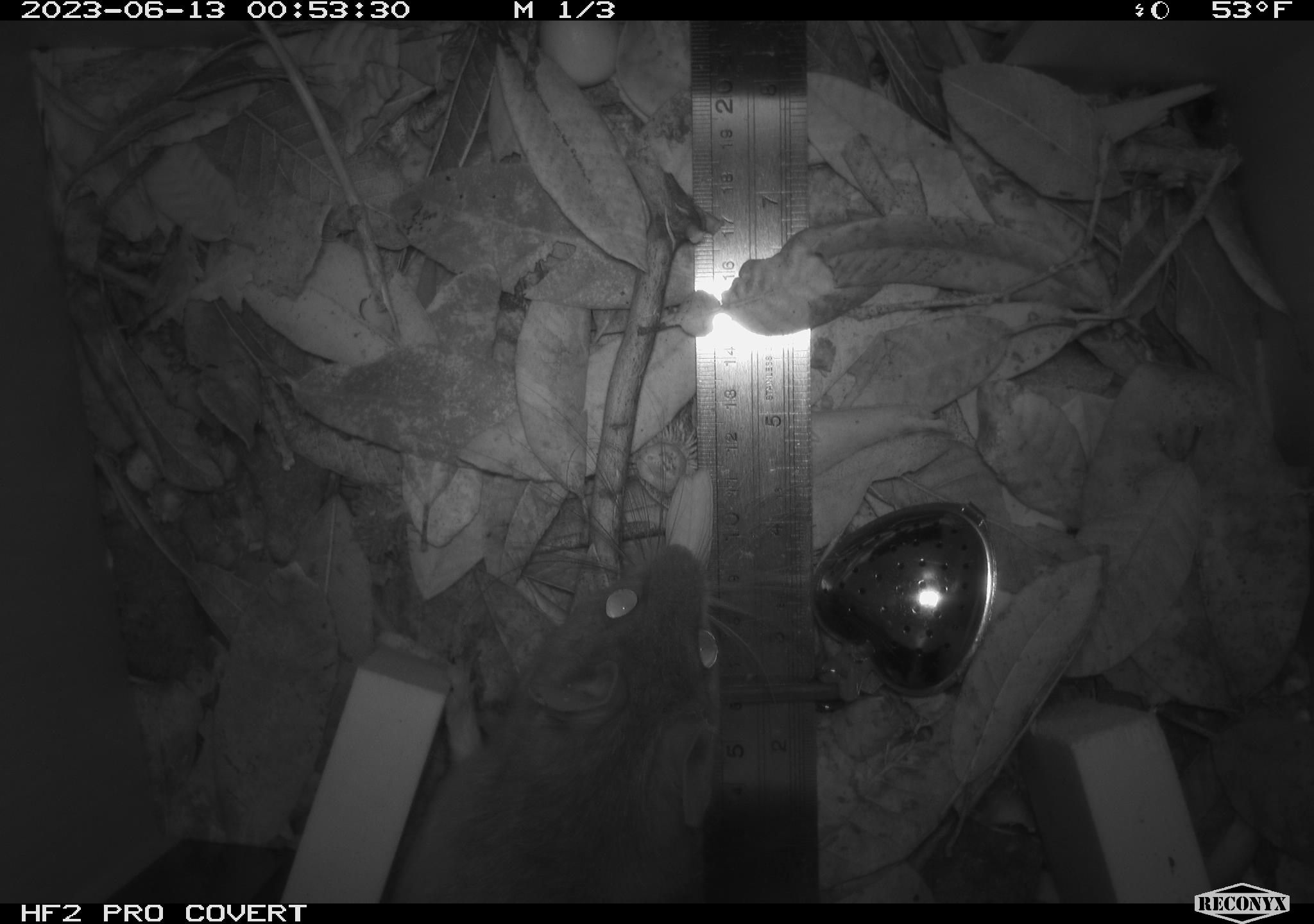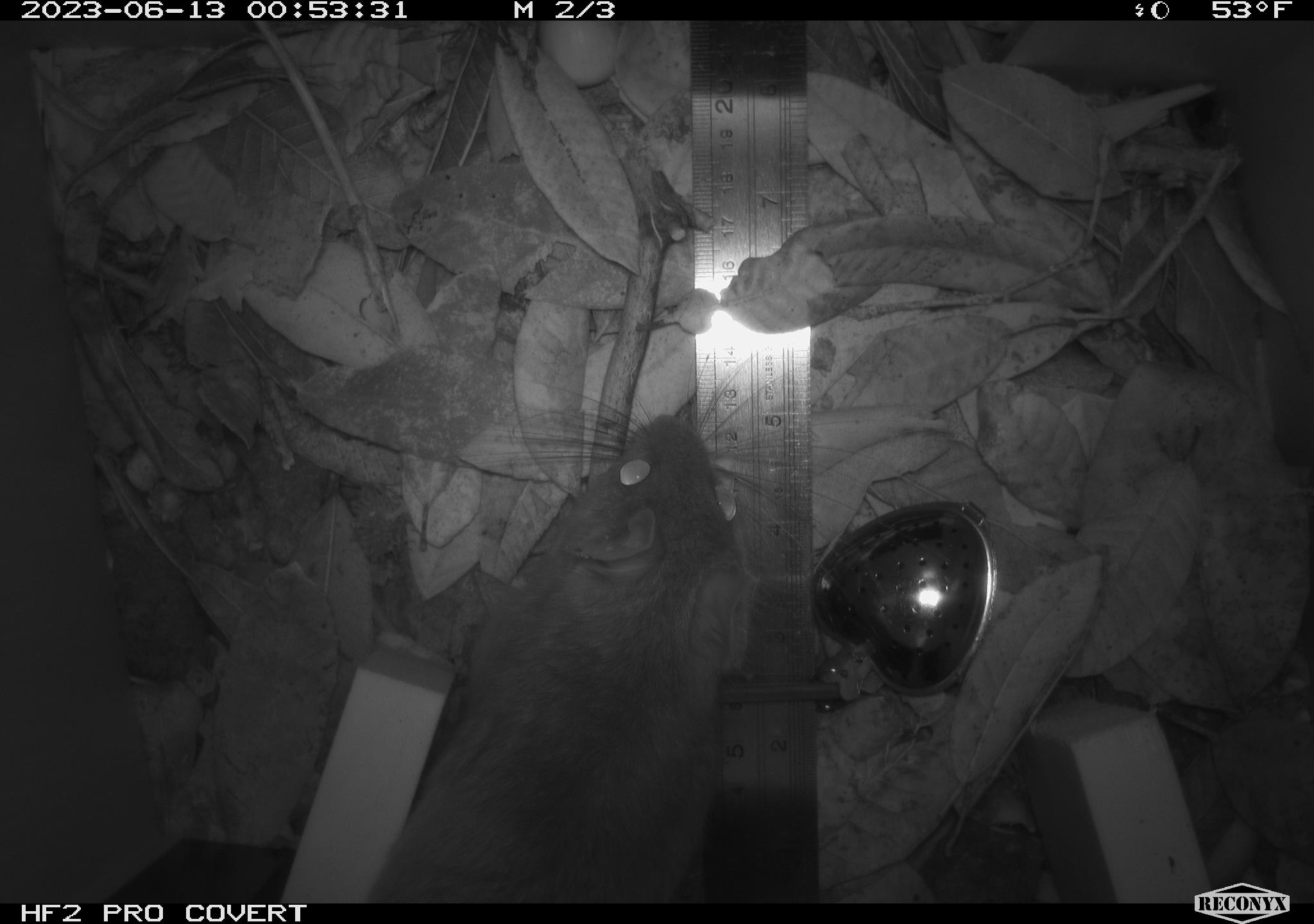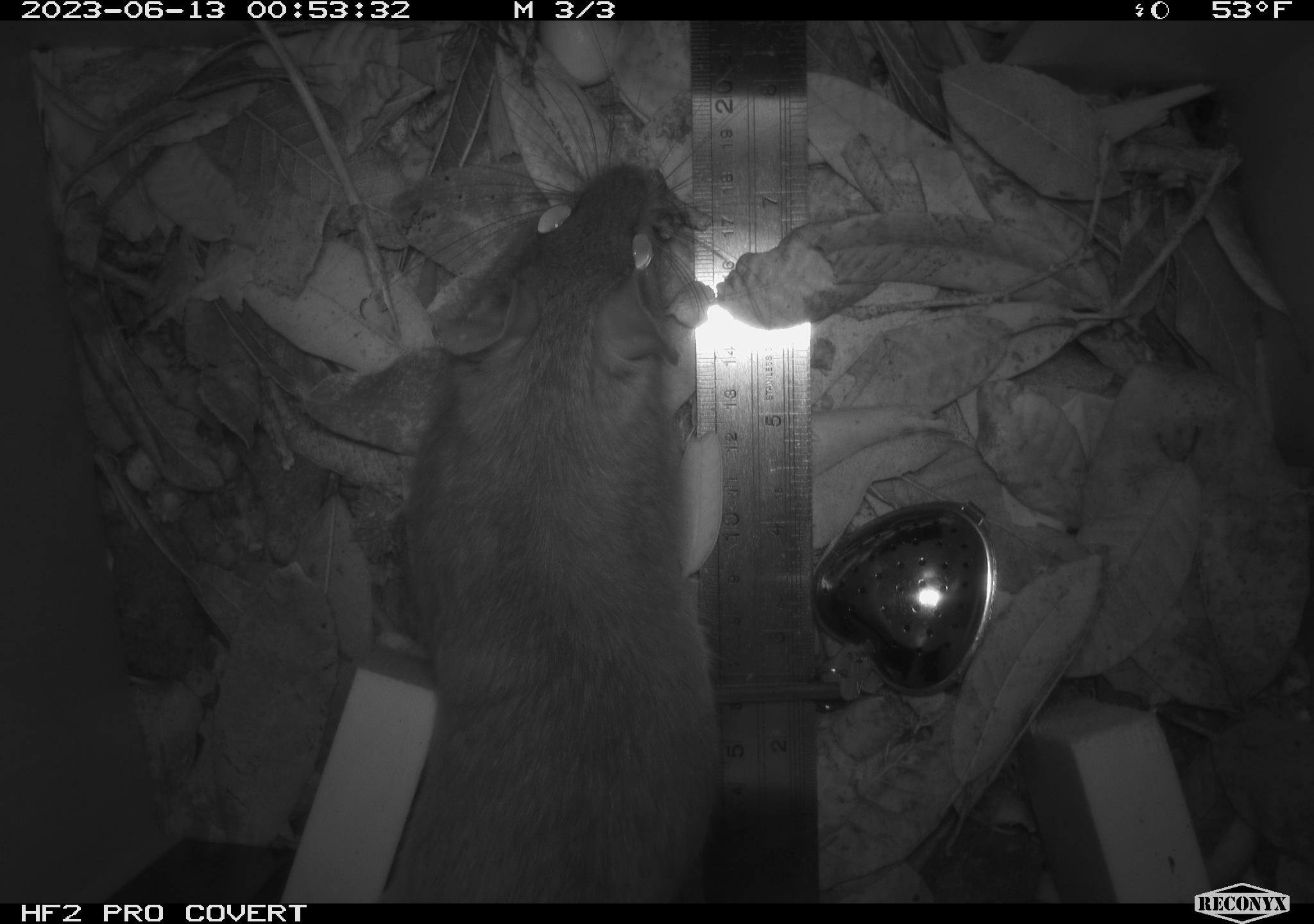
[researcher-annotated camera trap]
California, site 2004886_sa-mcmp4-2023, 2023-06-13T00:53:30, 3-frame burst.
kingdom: Animalia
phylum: Chordata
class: Mammalia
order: Rodentia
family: Cricetidae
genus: Neotoma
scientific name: Neotoma fuscipes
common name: dusky-footed woodrat